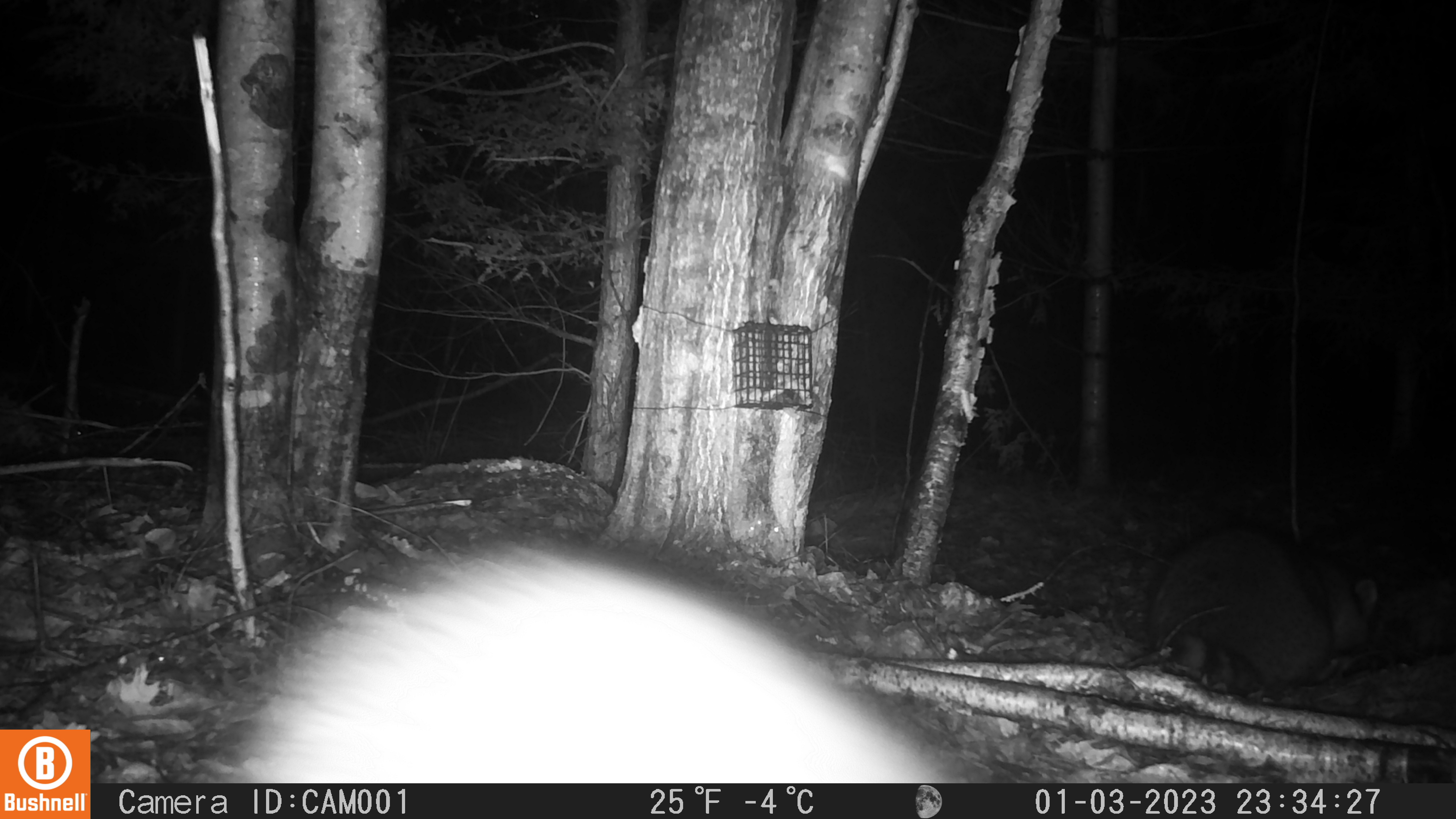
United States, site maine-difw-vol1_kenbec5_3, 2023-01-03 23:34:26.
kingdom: Animalia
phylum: Chordata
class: Mammalia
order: Carnivora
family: Procyonidae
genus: Procyon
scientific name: Procyon lotor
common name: raccoon